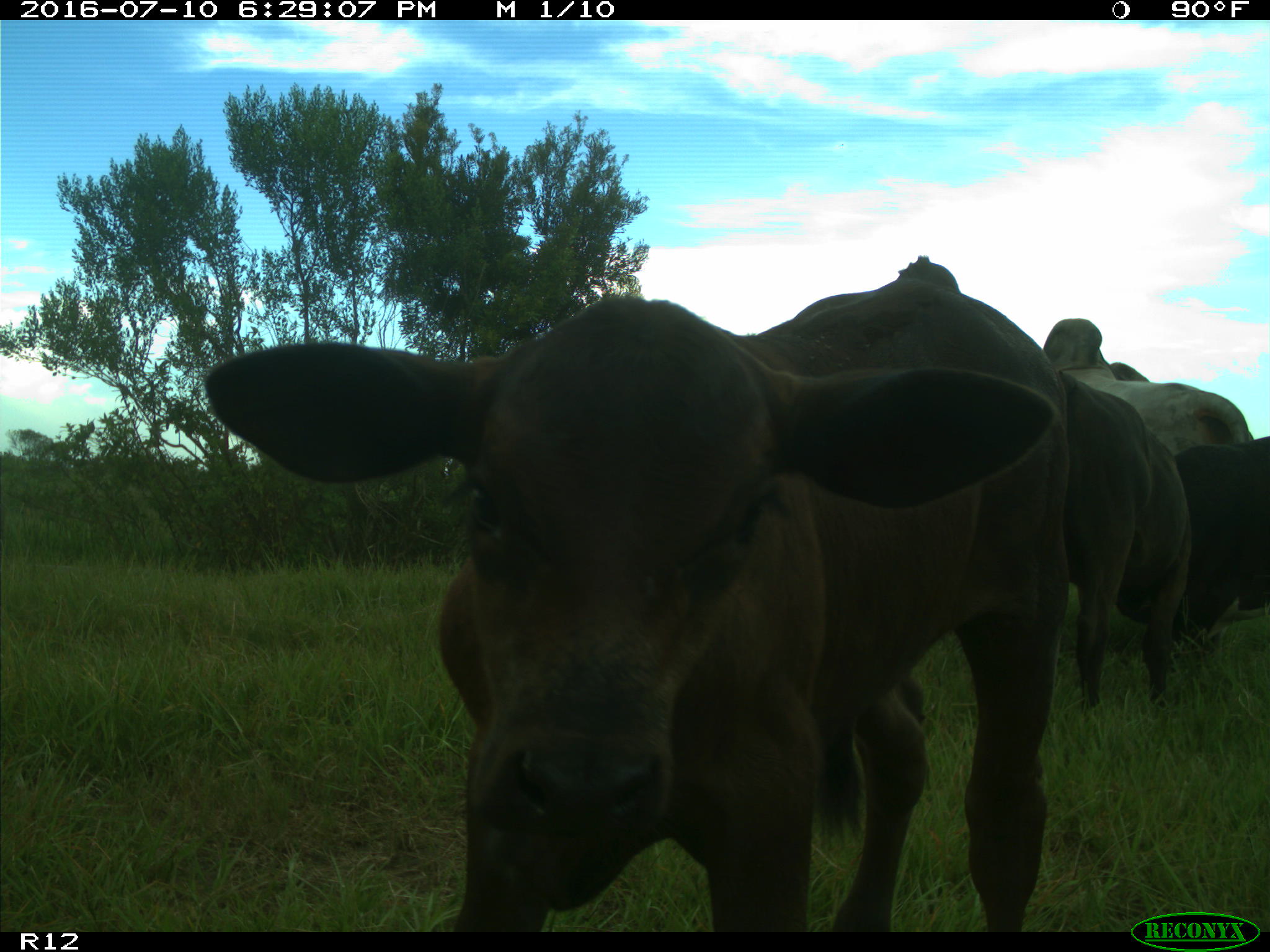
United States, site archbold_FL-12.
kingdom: Animalia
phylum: Chordata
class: Mammalia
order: Artiodactyla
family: Bovidae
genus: Bos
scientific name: Bos taurus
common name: domestic cow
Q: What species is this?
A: Bos taurus (domestic cow).